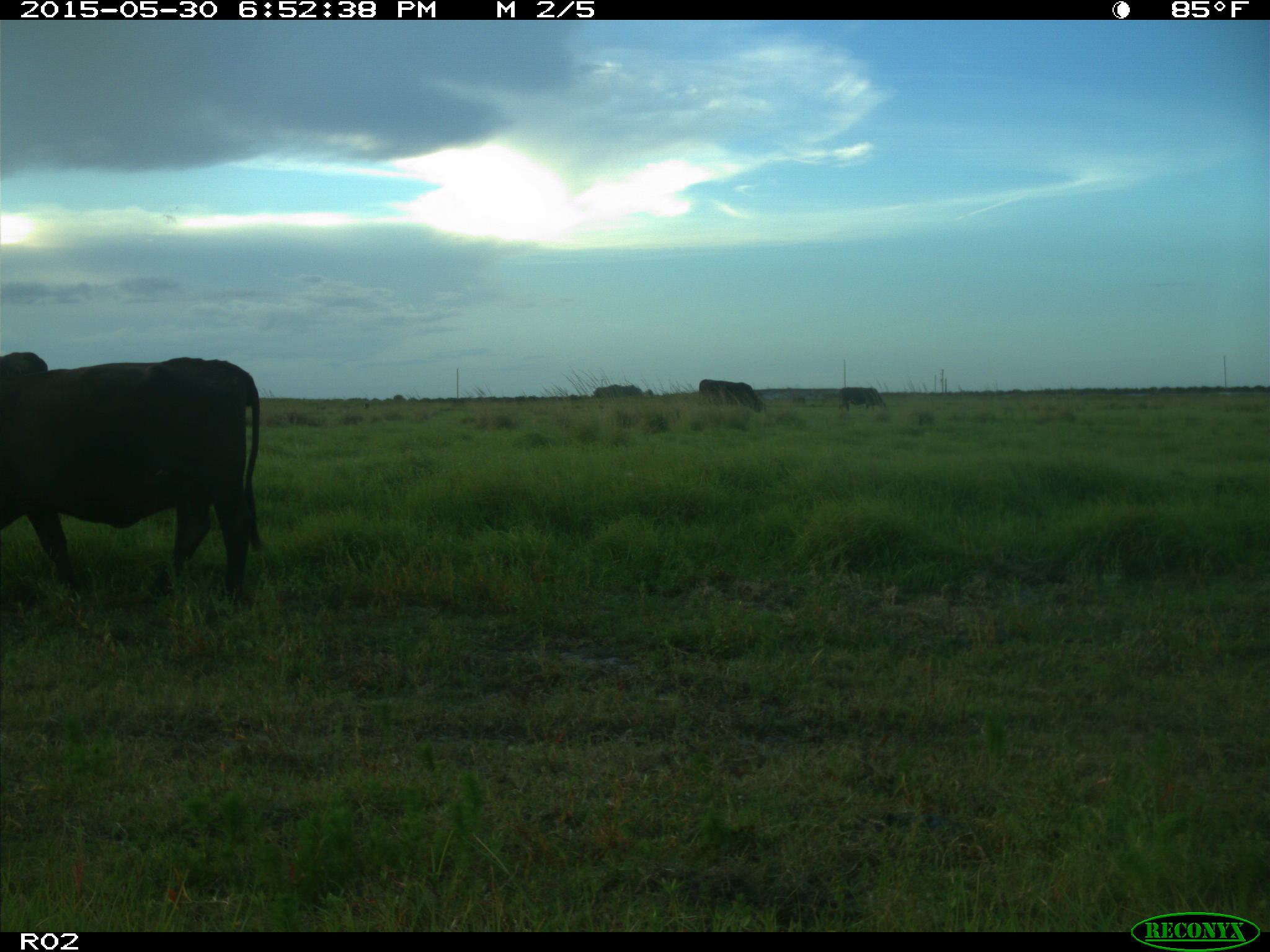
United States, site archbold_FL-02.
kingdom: Animalia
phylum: Chordata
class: Mammalia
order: Artiodactyla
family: Bovidae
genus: Bos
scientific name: Bos taurus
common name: domestic cow